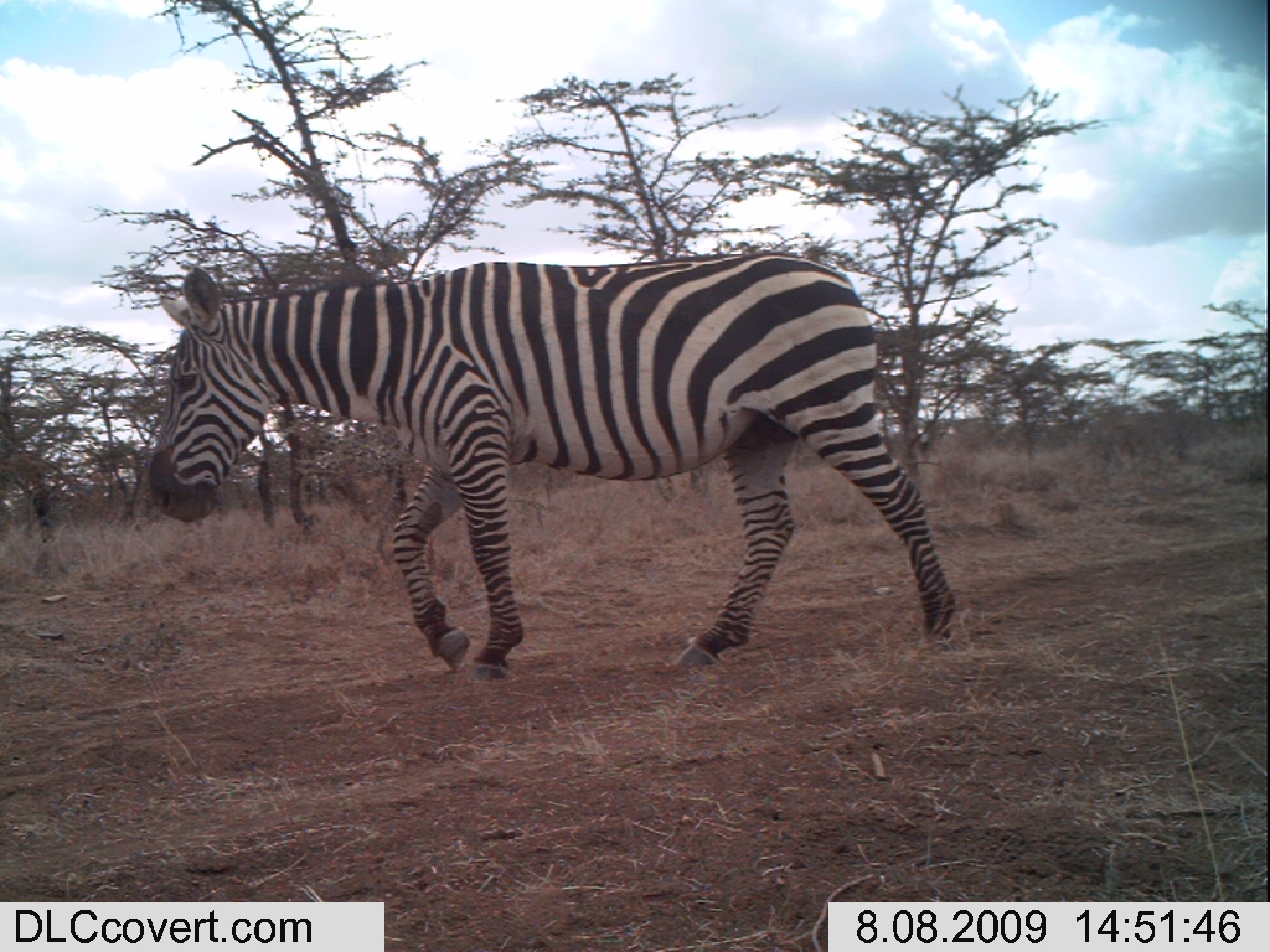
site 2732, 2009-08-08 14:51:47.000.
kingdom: Animalia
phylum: Chordata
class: Mammalia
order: Perissodactyla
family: Equidae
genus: Equus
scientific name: Equus quagga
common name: plains zebra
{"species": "Equus quagga (plains zebra)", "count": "1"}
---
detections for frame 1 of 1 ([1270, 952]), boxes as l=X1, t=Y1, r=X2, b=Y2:
equus quagga: l=148, t=251, r=957, b=680